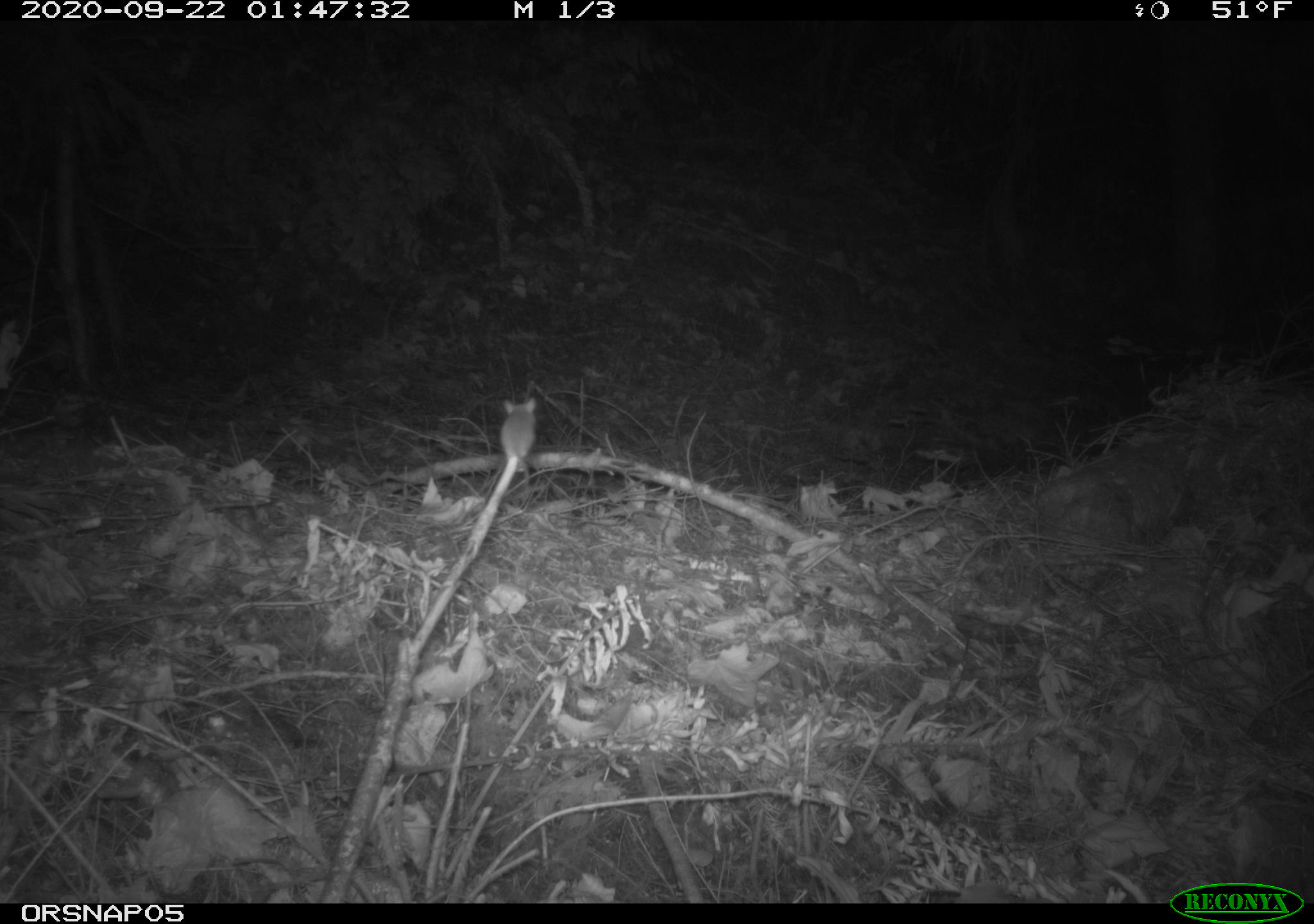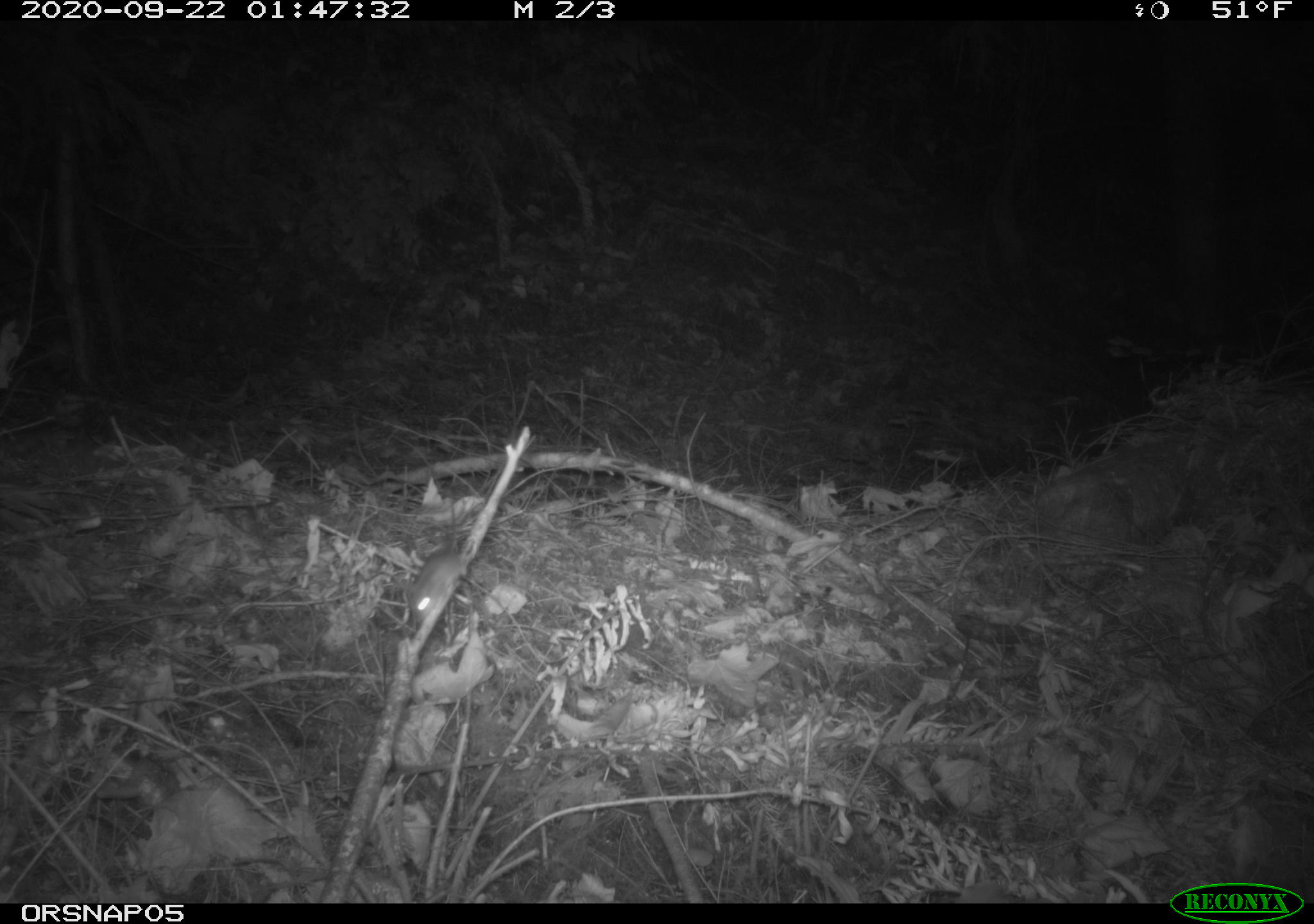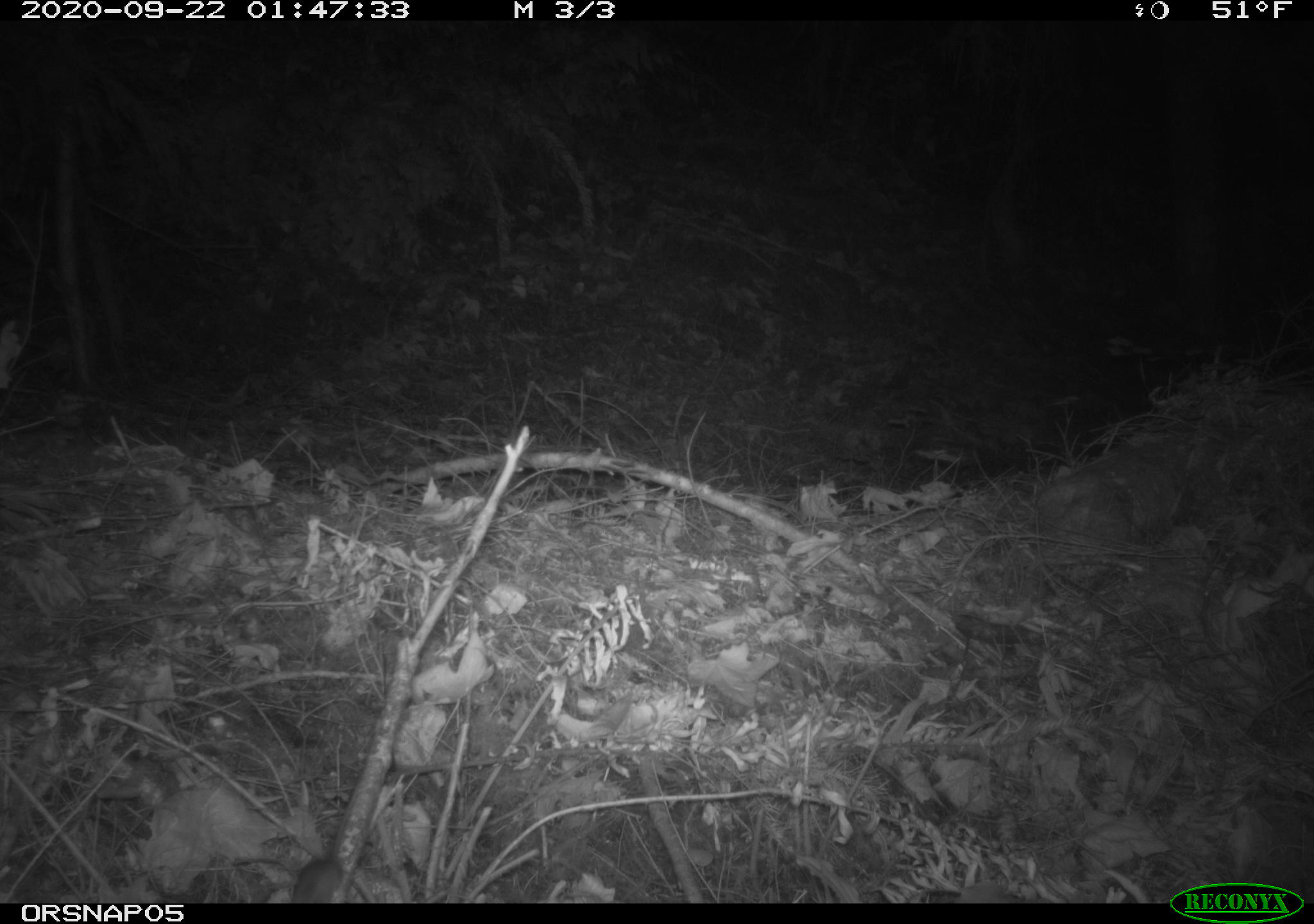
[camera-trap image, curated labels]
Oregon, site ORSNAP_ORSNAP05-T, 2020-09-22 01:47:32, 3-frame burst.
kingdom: Animalia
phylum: Chordata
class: Mammalia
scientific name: Mammalia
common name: small mammal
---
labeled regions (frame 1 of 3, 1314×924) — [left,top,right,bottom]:
small mammal: [482,386,553,510]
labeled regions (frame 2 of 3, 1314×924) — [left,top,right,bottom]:
small mammal: [391,504,478,645]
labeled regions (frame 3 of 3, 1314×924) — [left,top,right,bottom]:
small mammal: [267,839,357,903]